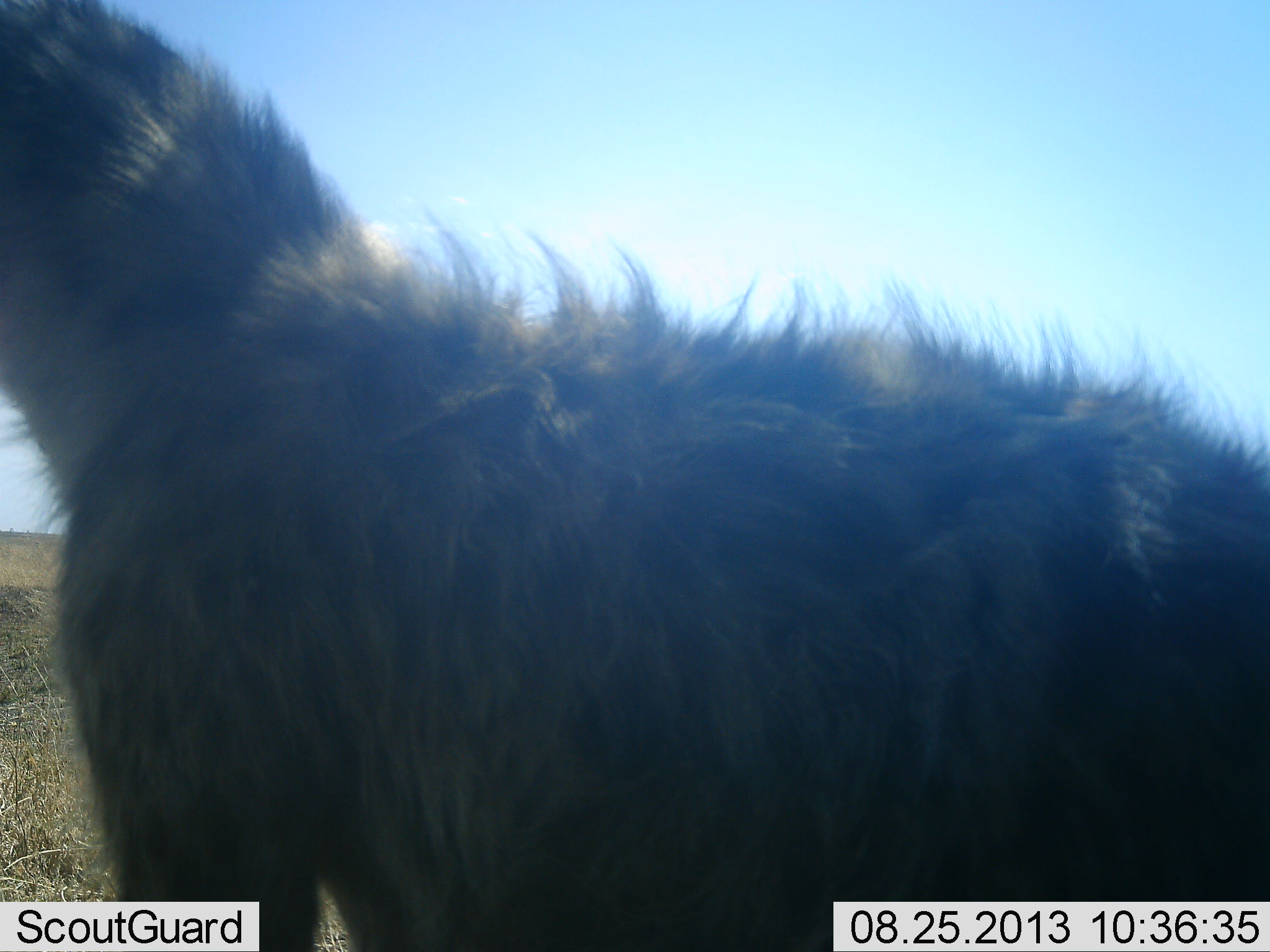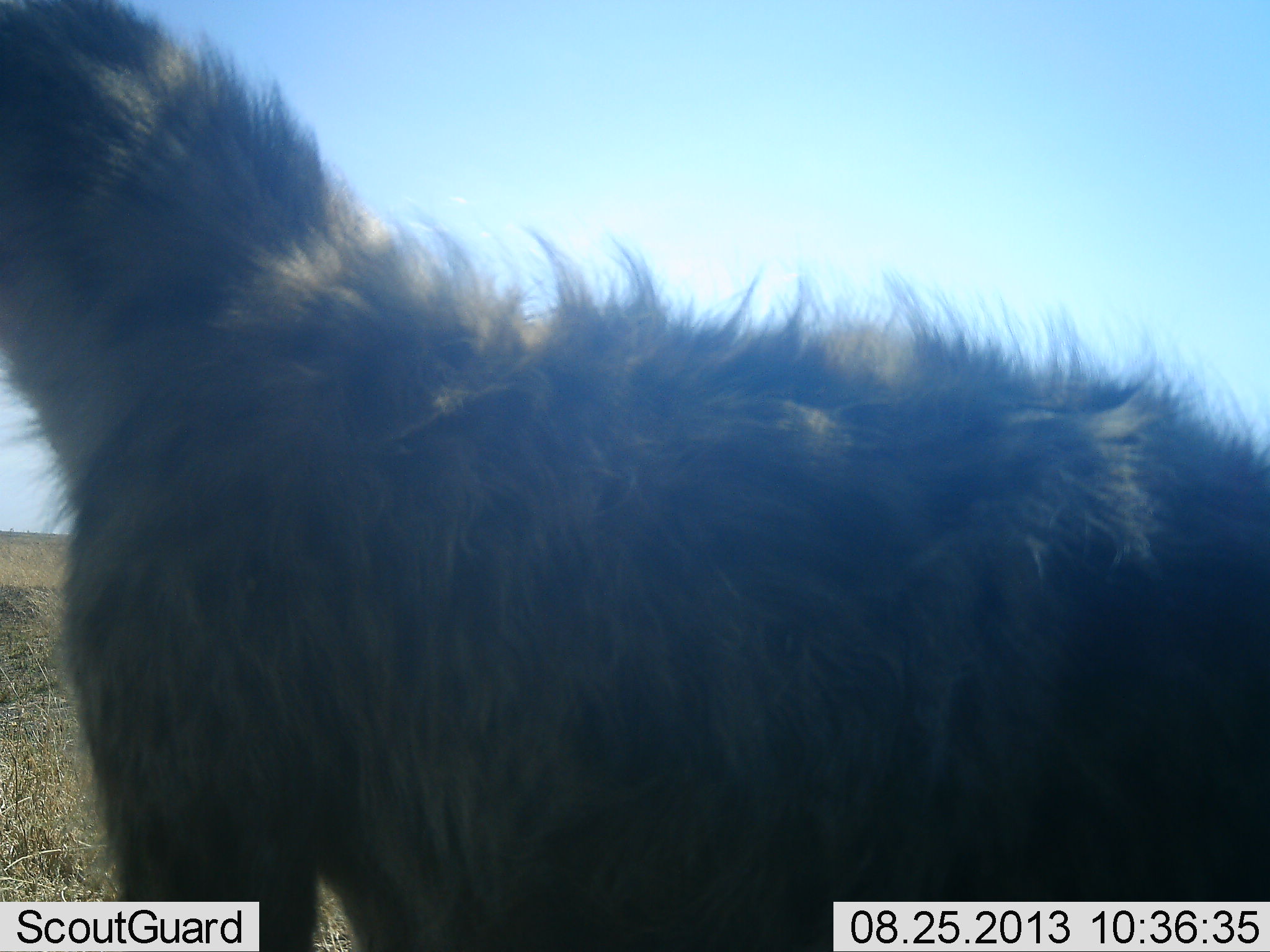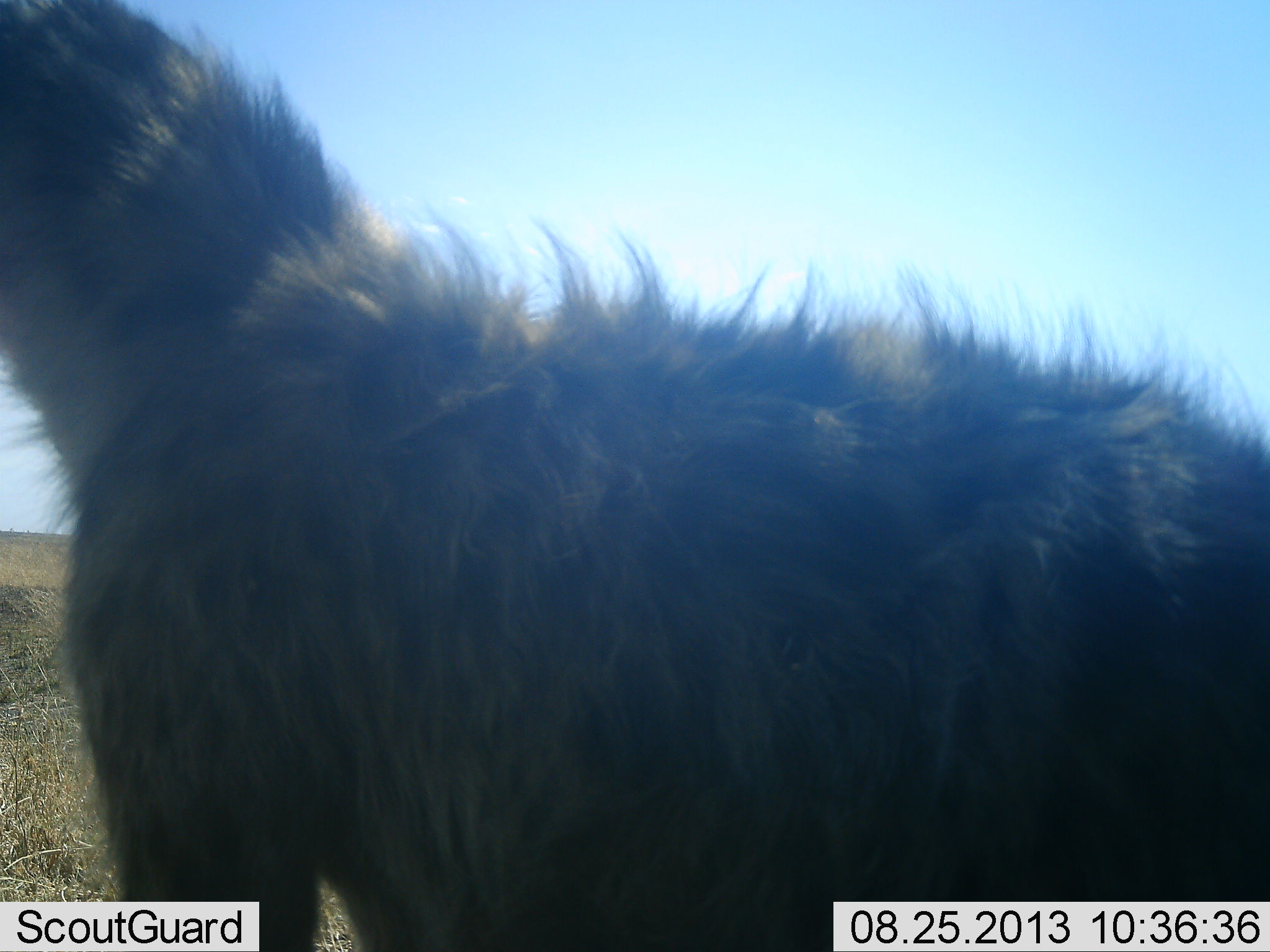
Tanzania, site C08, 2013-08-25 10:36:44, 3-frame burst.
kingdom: Animalia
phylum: Chordata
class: Mammalia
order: Carnivora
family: Hyaenidae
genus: Crocuta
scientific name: Crocuta crocuta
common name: spotted hyena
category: hyenaspotted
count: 1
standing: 100%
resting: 0%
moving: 0%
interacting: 0%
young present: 0%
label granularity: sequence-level